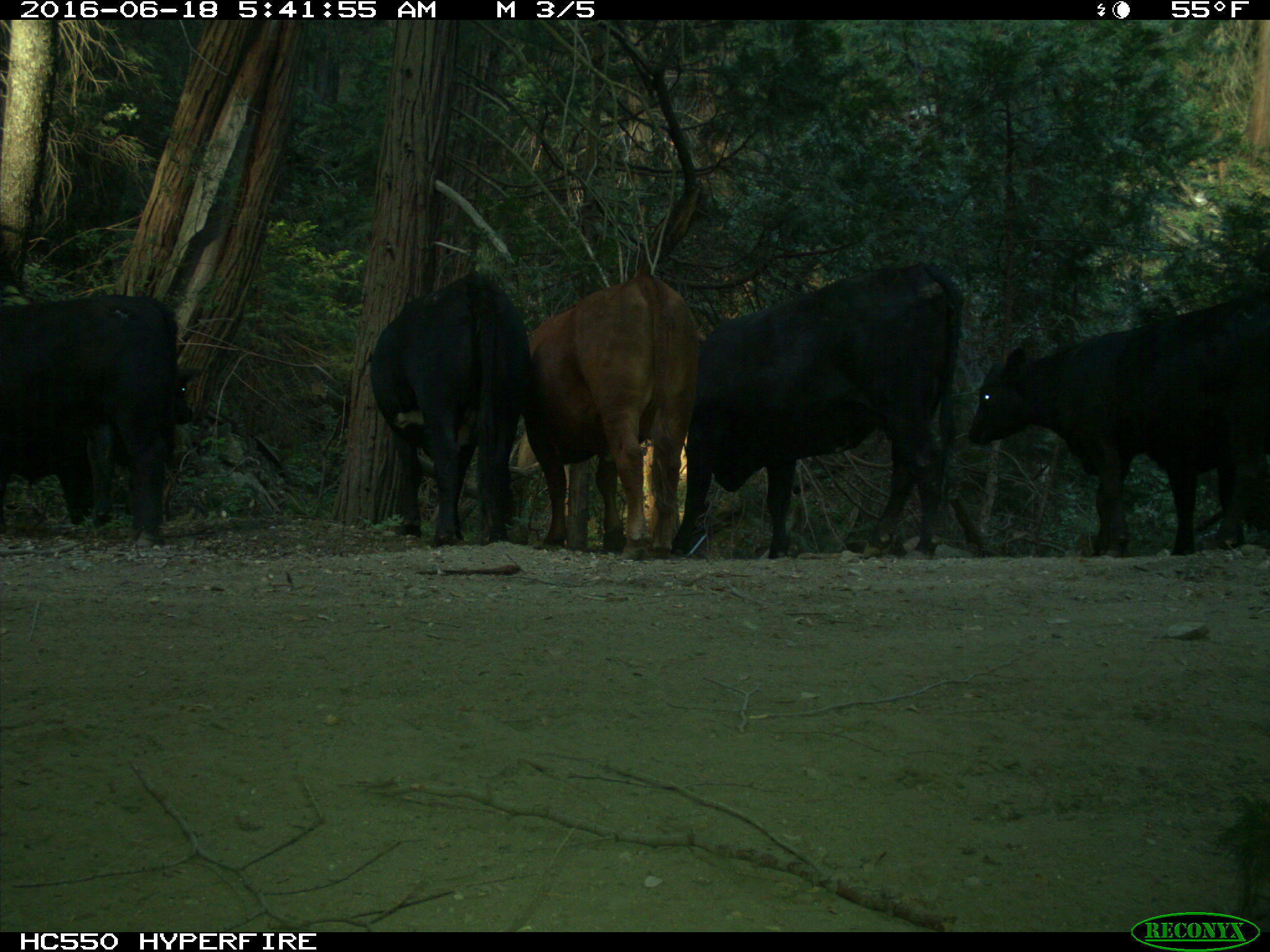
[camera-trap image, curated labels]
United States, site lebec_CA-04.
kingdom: Animalia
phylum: Chordata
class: Mammalia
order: Artiodactyla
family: Bovidae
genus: Bos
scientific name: Bos taurus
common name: domestic cow